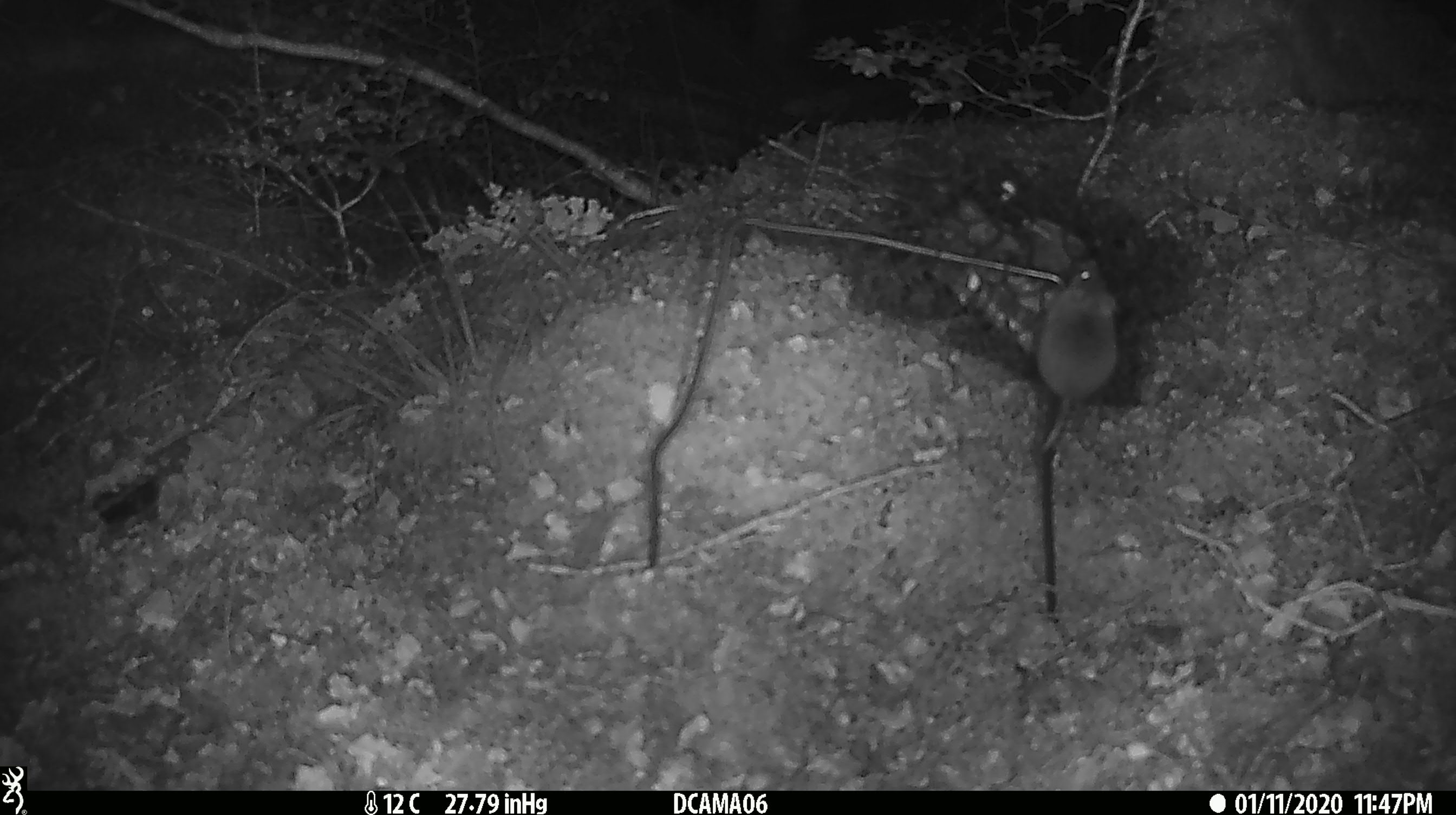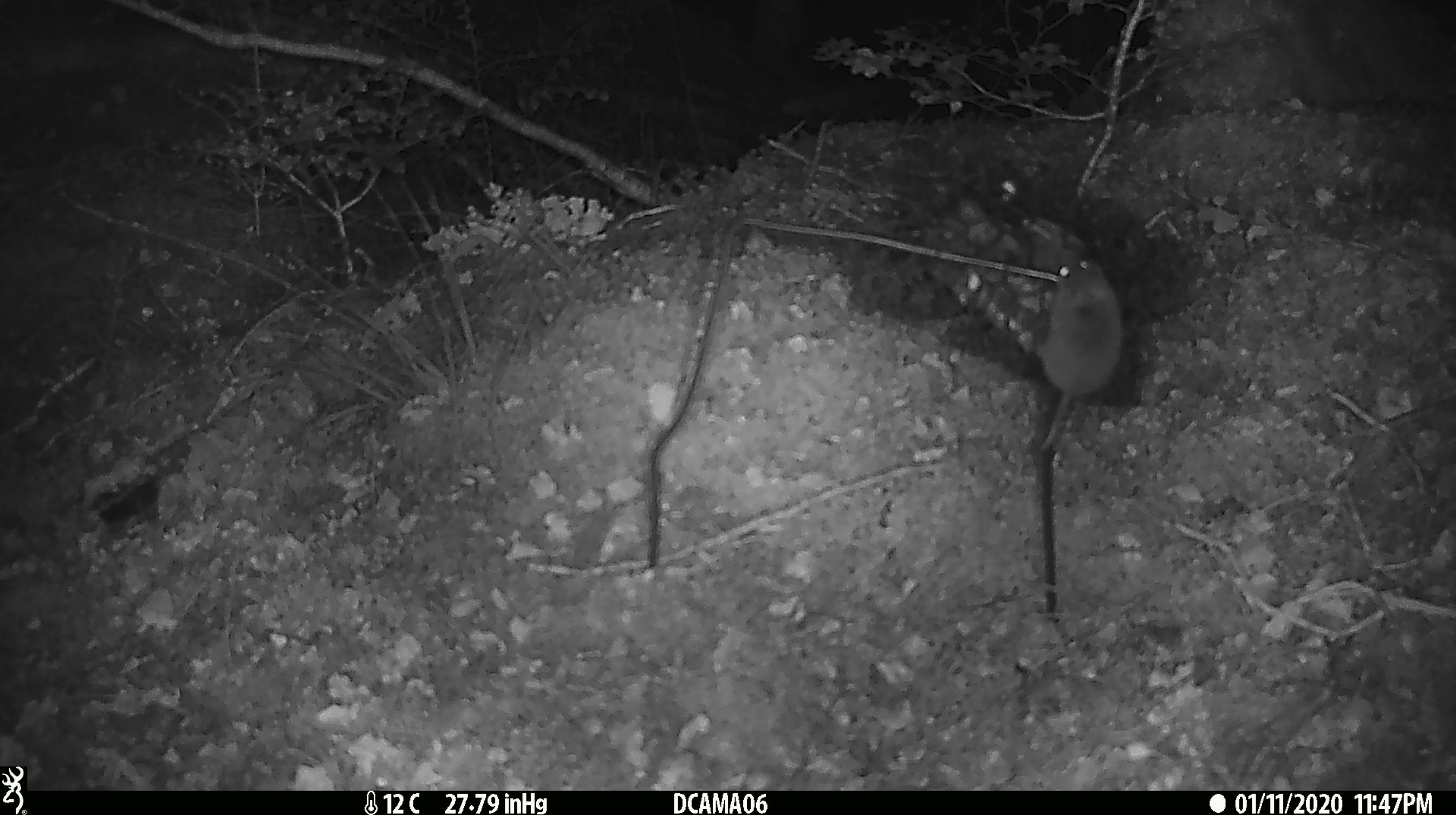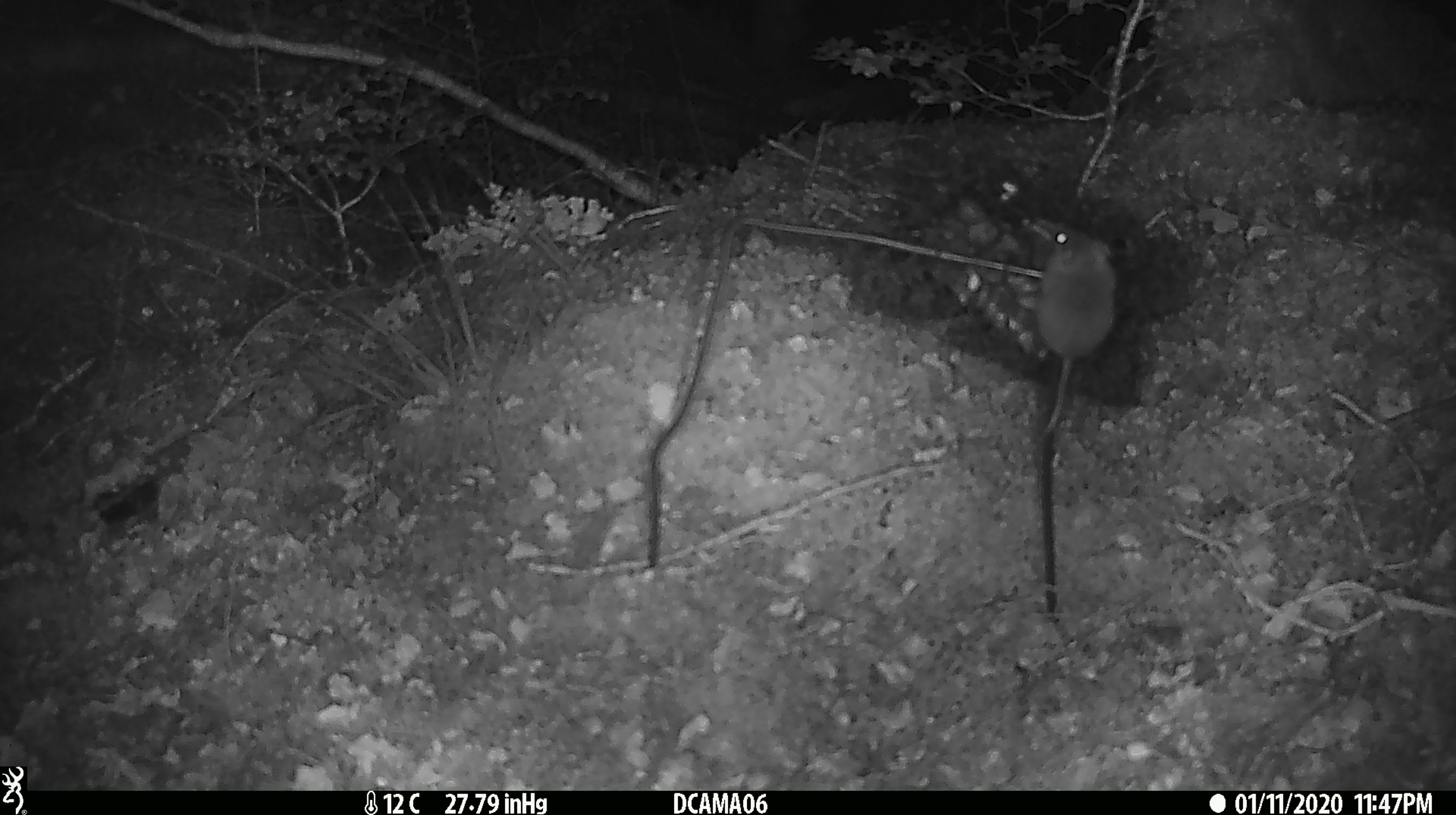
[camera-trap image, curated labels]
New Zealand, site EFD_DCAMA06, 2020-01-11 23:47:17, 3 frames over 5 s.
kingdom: Animalia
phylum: Chordata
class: Mammalia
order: Rodentia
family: Muridae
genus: Mus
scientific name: Mus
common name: mouse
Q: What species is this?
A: Mouse (Mus).